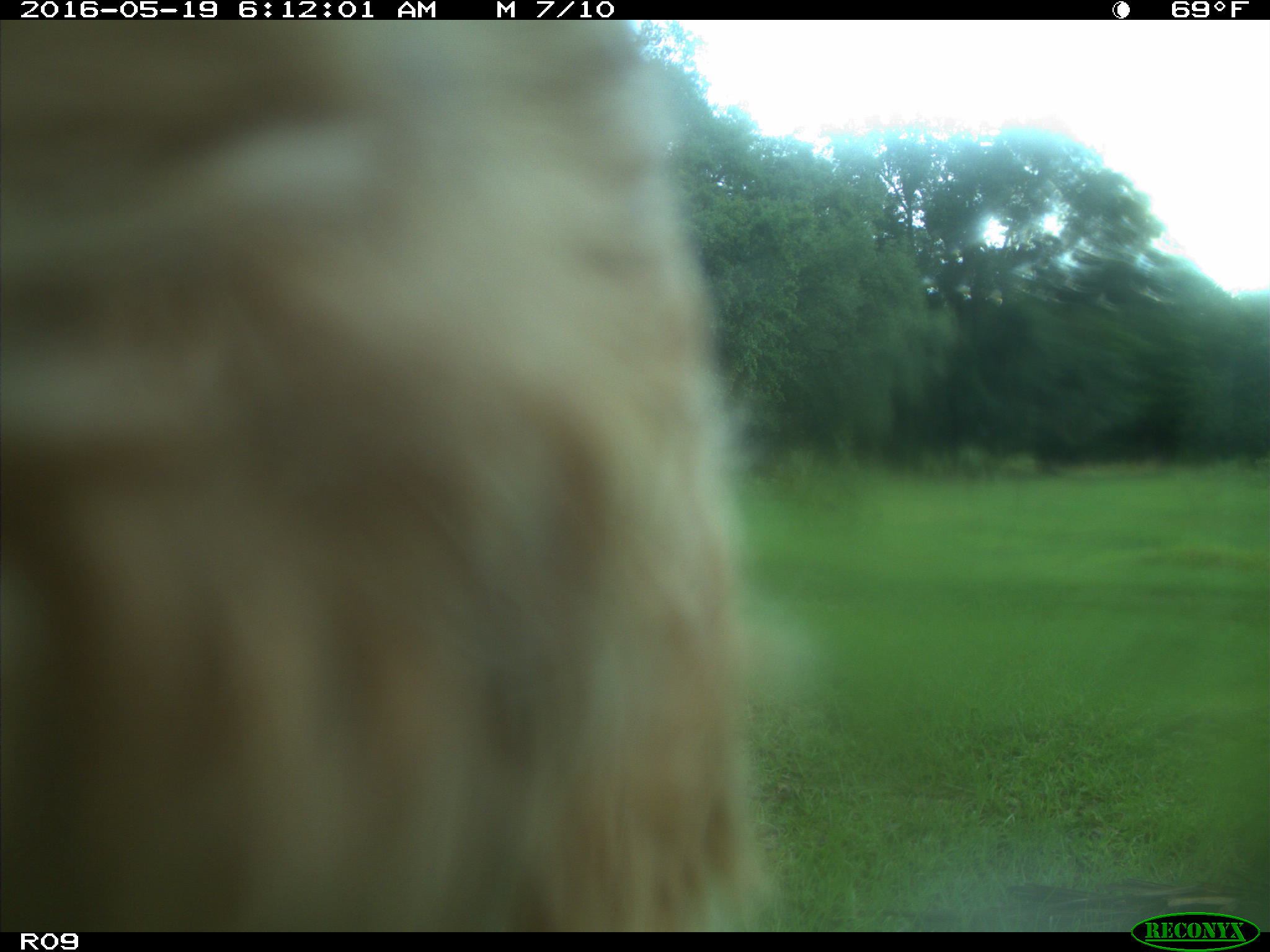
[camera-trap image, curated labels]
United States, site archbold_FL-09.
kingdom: Animalia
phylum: Chordata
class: Mammalia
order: Artiodactyla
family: Bovidae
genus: Bos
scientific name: Bos taurus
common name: domestic cow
Bos taurus (domestic cow).